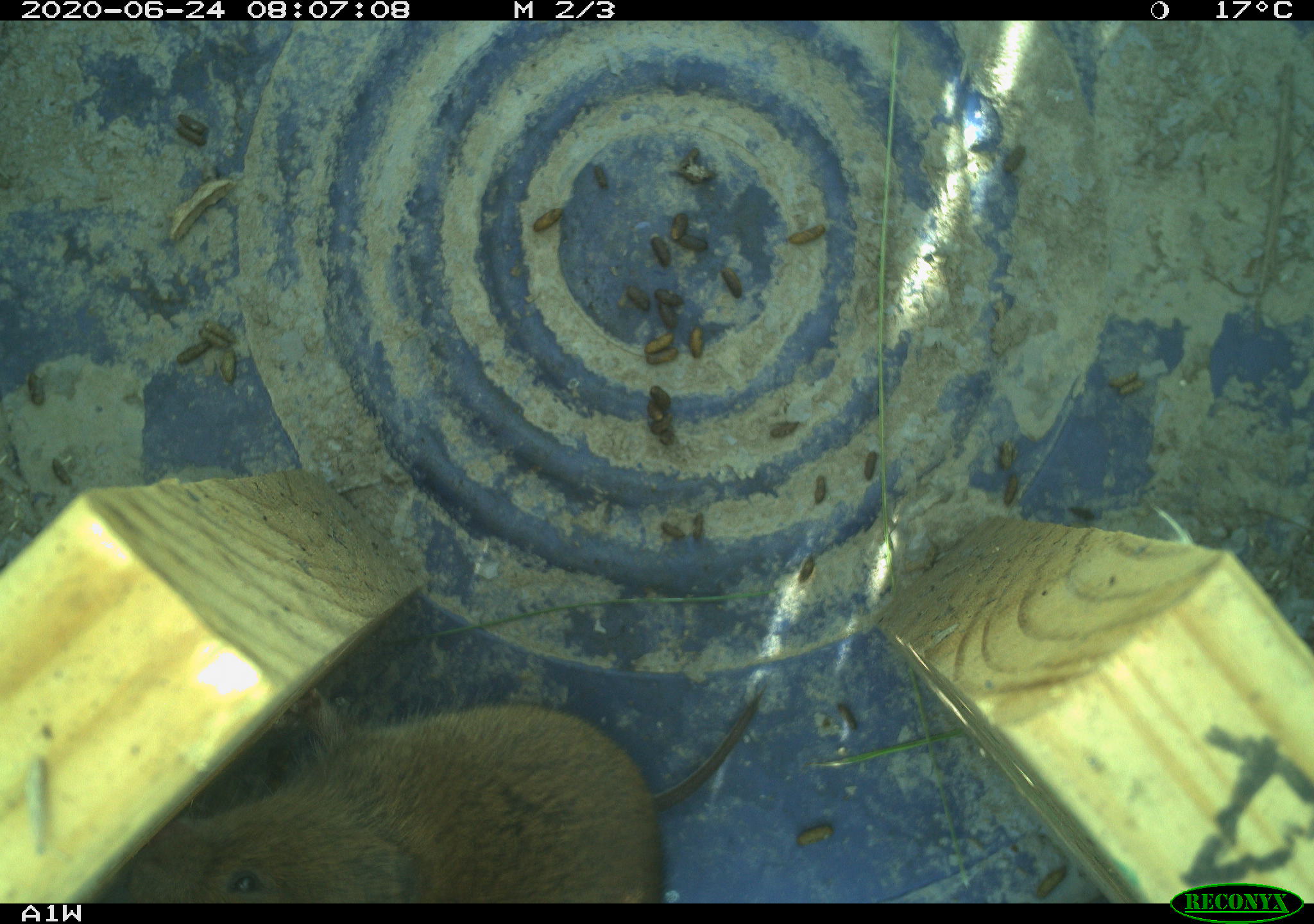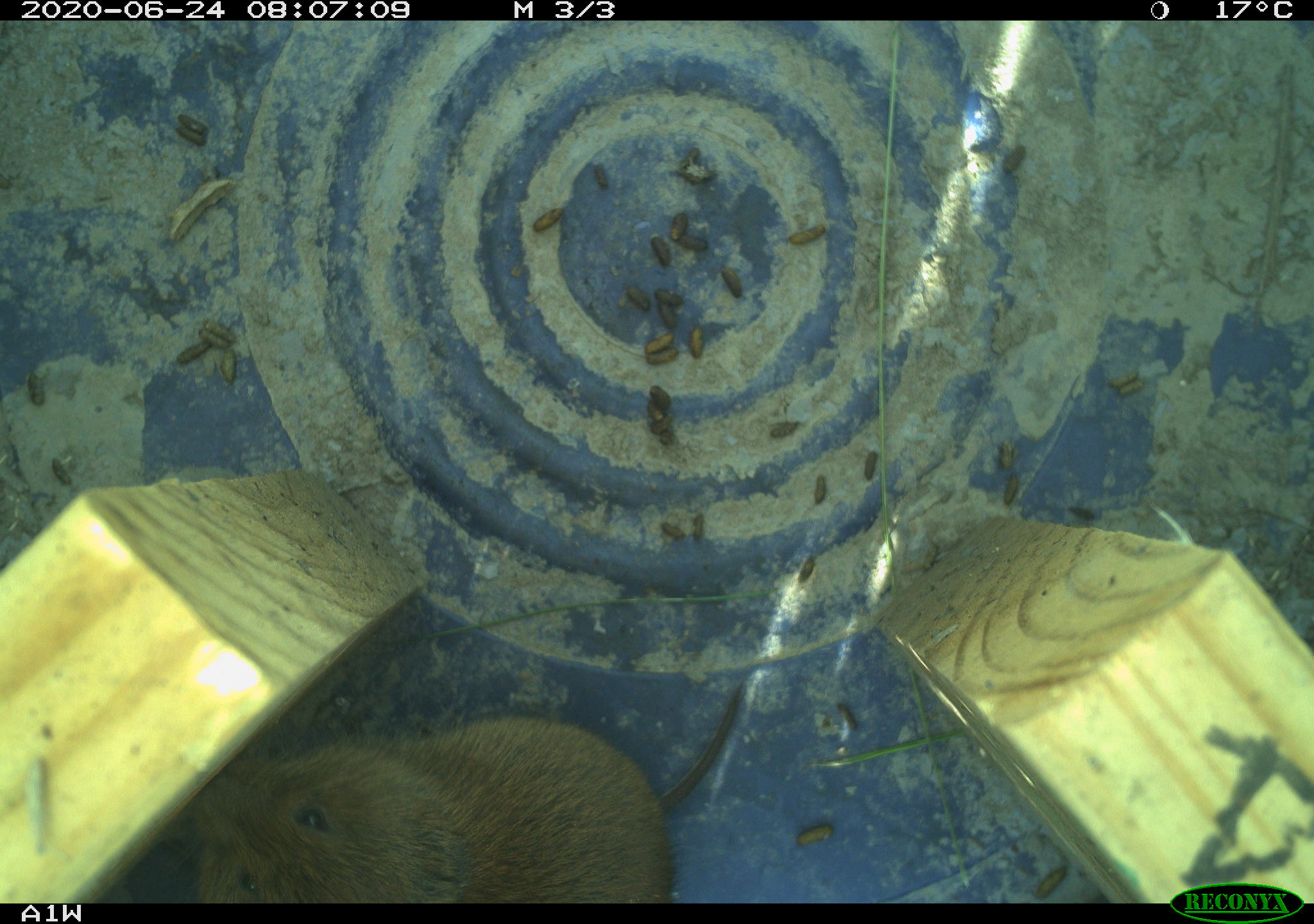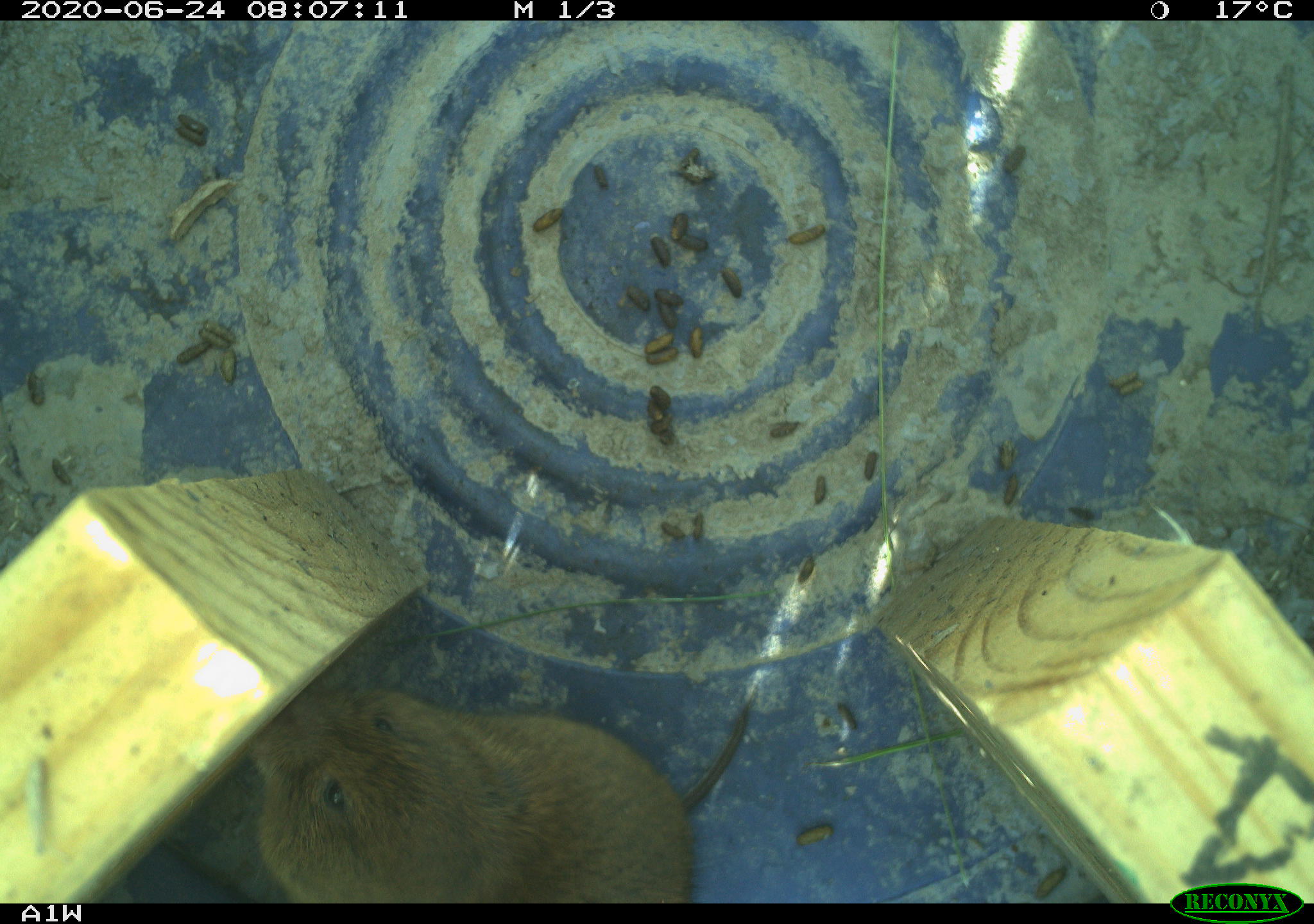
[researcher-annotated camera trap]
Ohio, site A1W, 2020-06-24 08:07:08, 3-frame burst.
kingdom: Animalia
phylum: Chordata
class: Mammalia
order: Rodentia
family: Cricetidae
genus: Microtus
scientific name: Microtus pennsylvanicus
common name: meadow vole